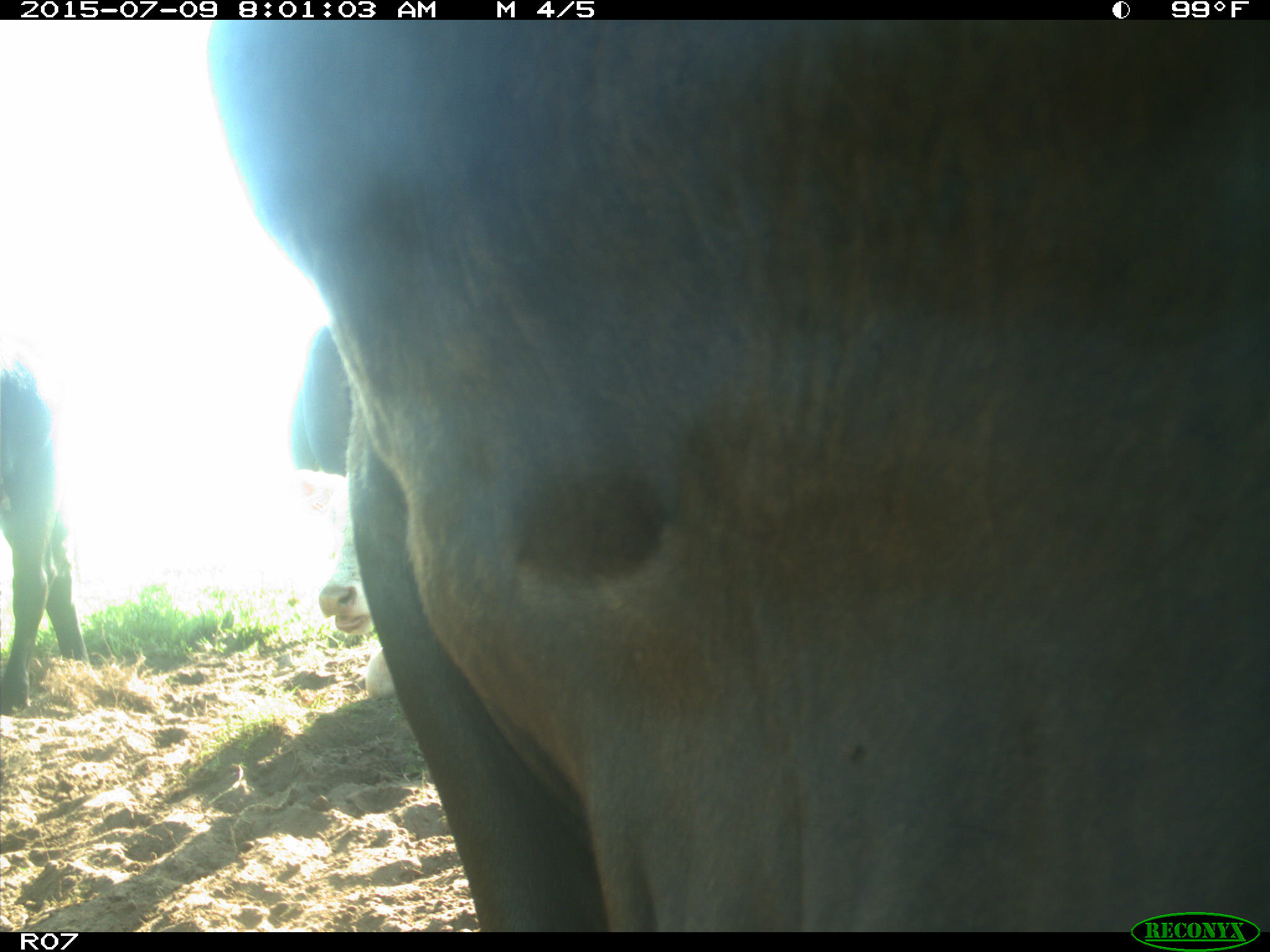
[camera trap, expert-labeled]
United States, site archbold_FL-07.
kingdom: Animalia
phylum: Chordata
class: Mammalia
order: Artiodactyla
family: Bovidae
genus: Bos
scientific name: Bos taurus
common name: domestic cow